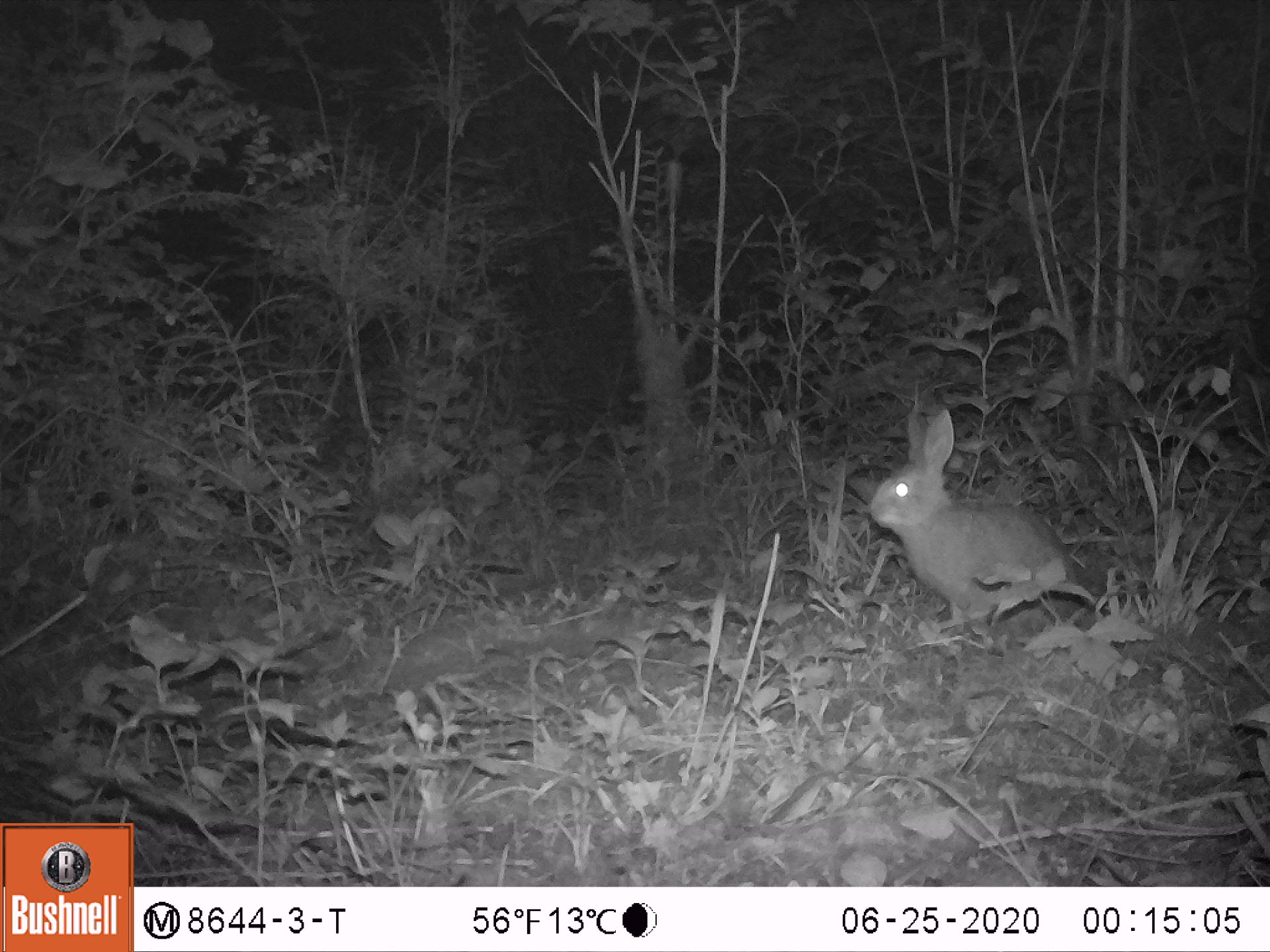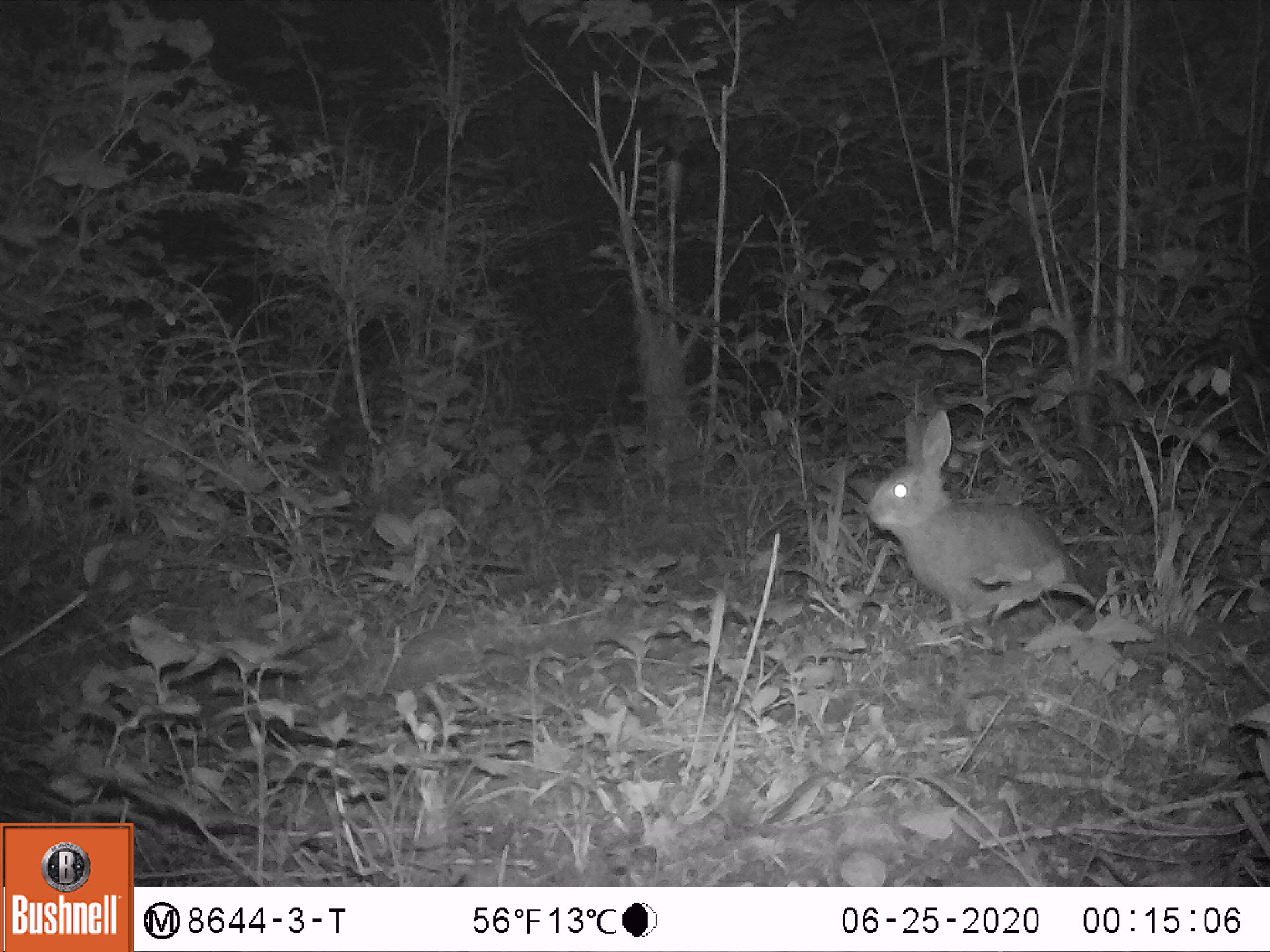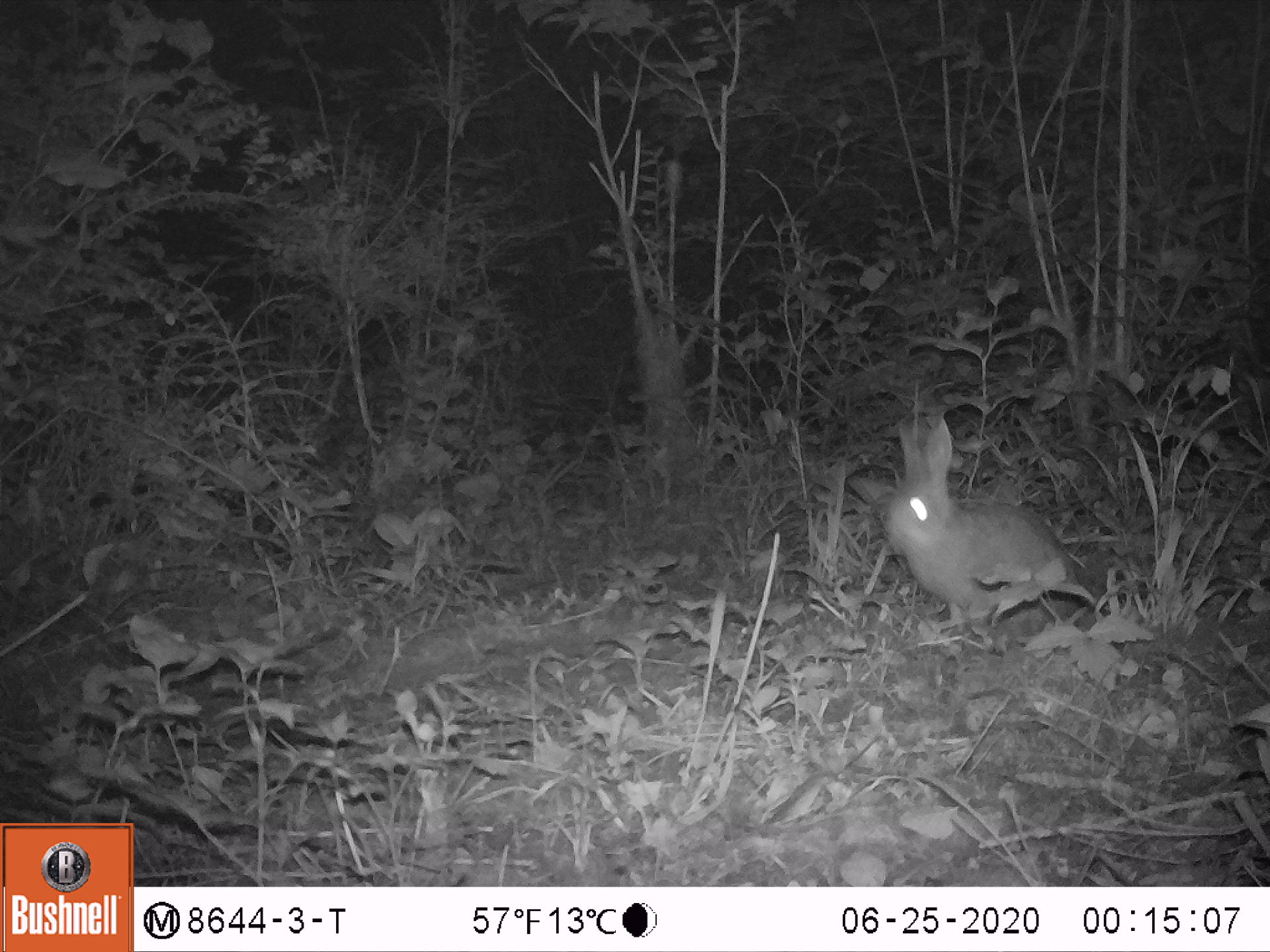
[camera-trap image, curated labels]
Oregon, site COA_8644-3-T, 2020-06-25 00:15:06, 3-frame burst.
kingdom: Animalia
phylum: Chordata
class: Mammalia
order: Lagomorpha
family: Leporidae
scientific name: Leporidae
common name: hares and rabbits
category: leporidae family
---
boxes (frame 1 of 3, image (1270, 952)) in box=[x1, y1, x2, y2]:
leporidae family: box=[873, 399, 1084, 645]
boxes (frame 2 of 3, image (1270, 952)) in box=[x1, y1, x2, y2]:
leporidae family: box=[853, 409, 1080, 642]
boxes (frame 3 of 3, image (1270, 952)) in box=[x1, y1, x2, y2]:
leporidae family: box=[879, 413, 1078, 633]